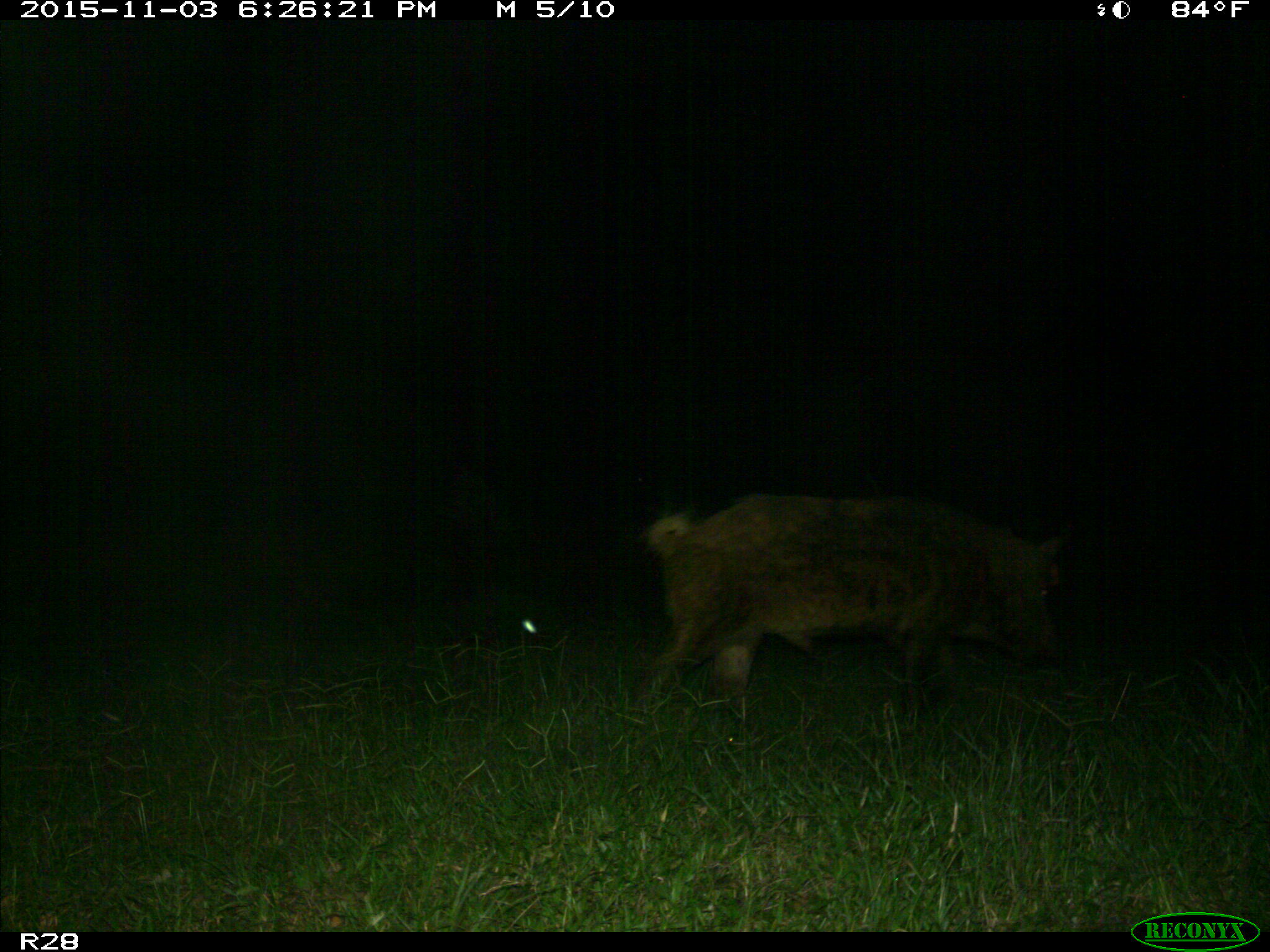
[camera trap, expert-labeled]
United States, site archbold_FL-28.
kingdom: Animalia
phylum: Chordata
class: Mammalia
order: Artiodactyla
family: Suidae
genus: Sus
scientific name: Sus scrofa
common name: wild boar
Sus scrofa (wild boar).